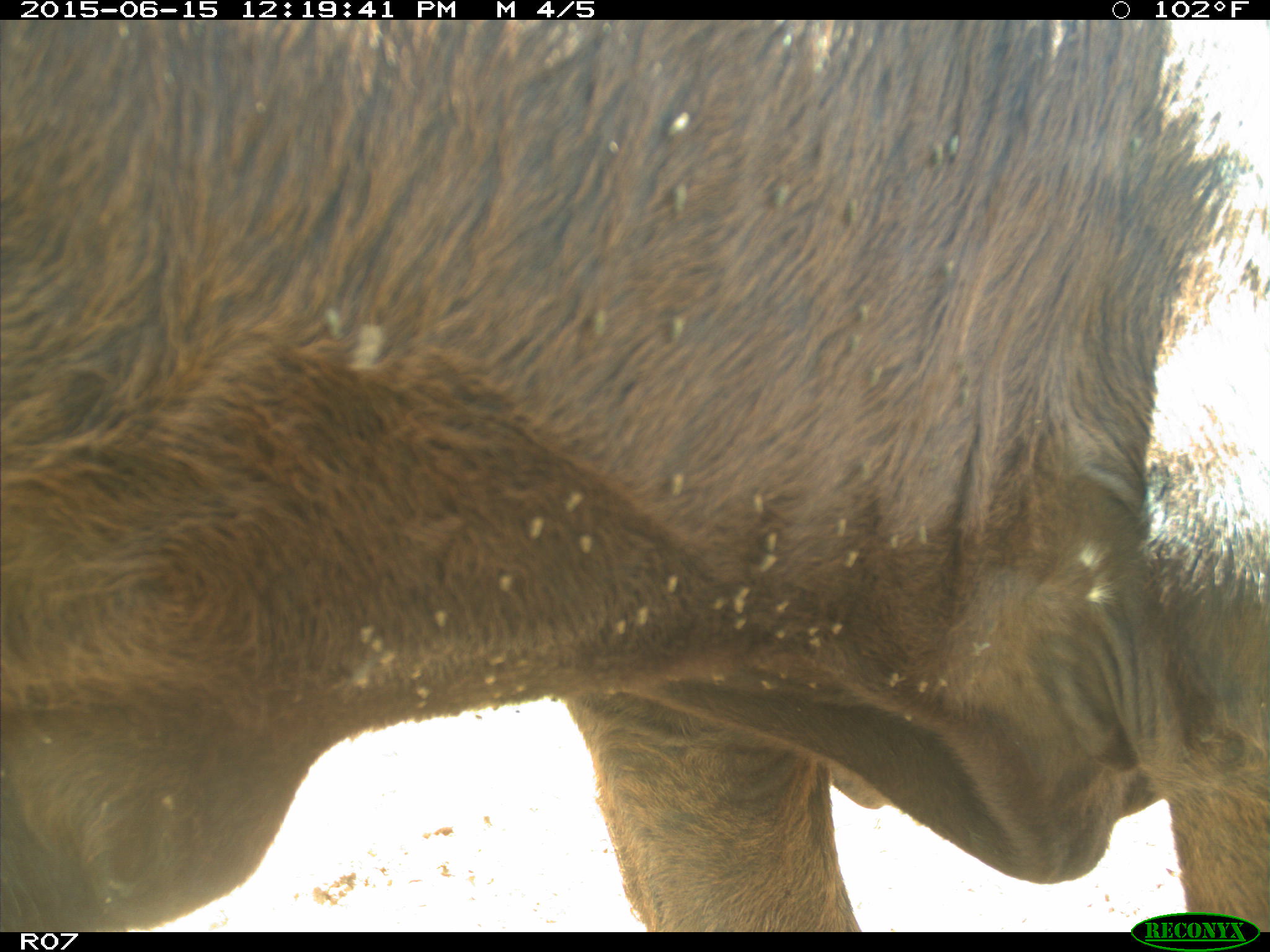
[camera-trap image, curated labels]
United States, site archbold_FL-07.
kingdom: Animalia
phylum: Chordata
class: Mammalia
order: Artiodactyla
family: Bovidae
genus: Bos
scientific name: Bos taurus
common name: domestic cow